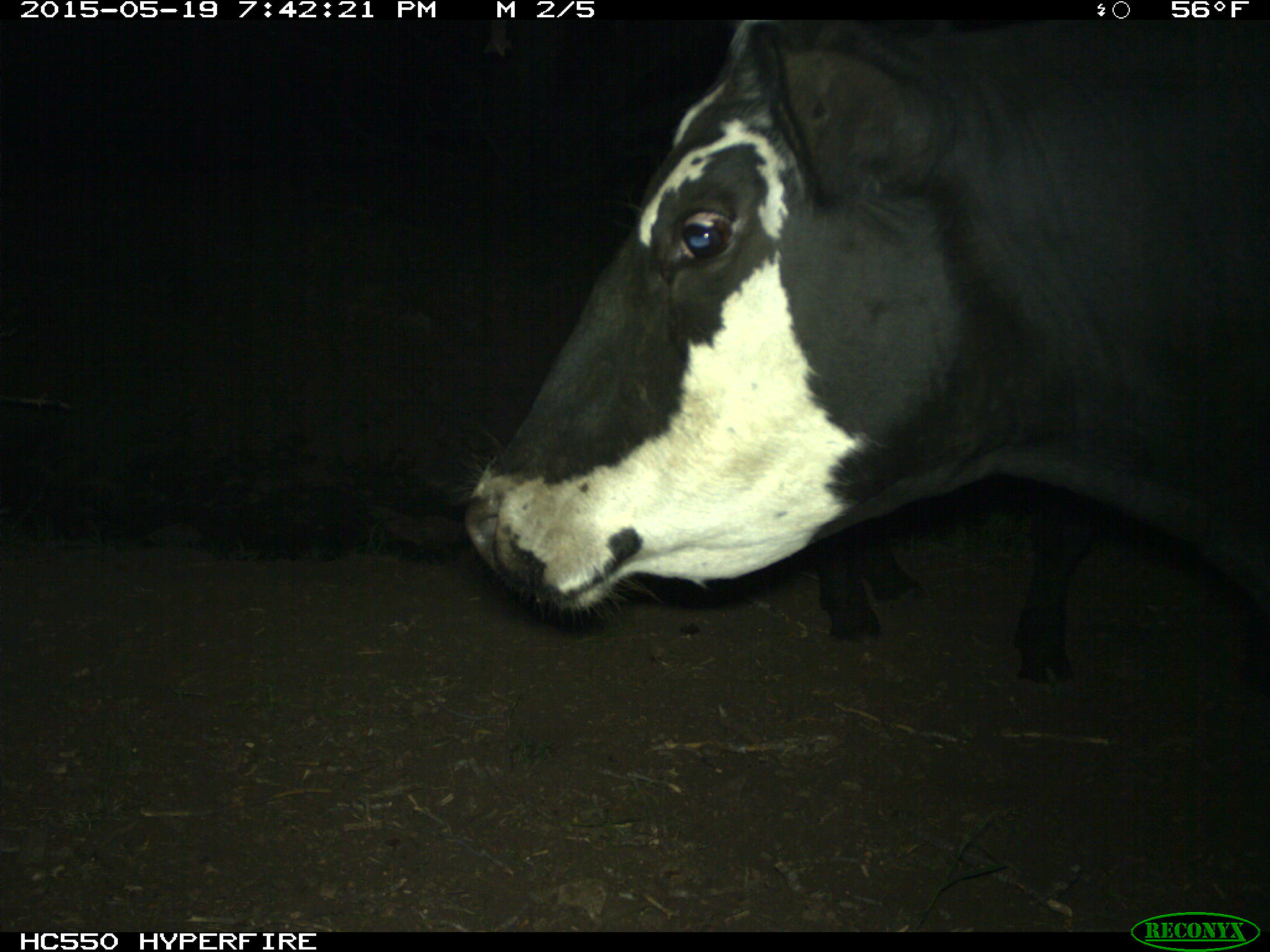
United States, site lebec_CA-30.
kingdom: Animalia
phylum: Chordata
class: Mammalia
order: Artiodactyla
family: Bovidae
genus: Bos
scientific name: Bos taurus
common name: domestic cow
Bos taurus (domestic cow).